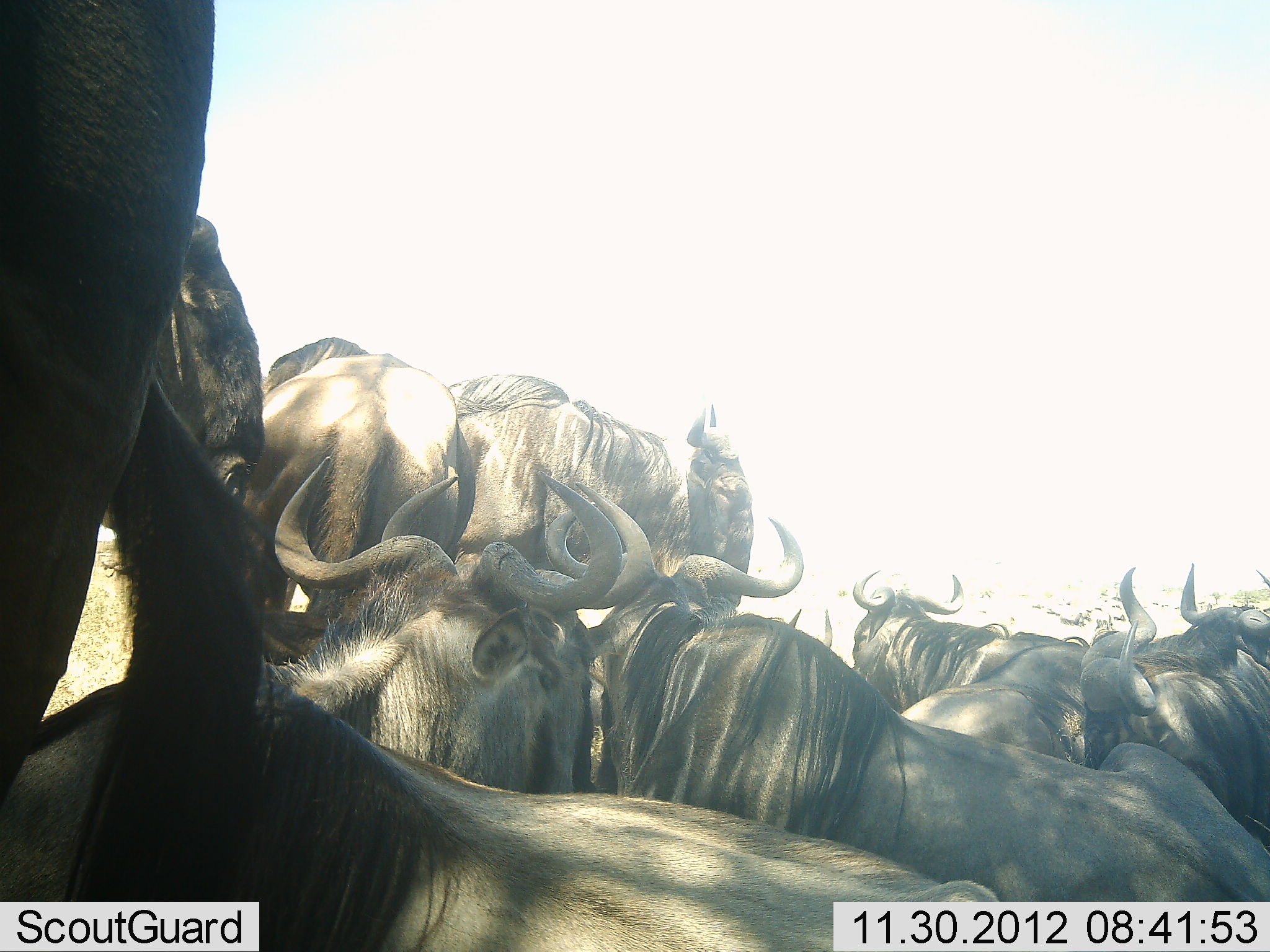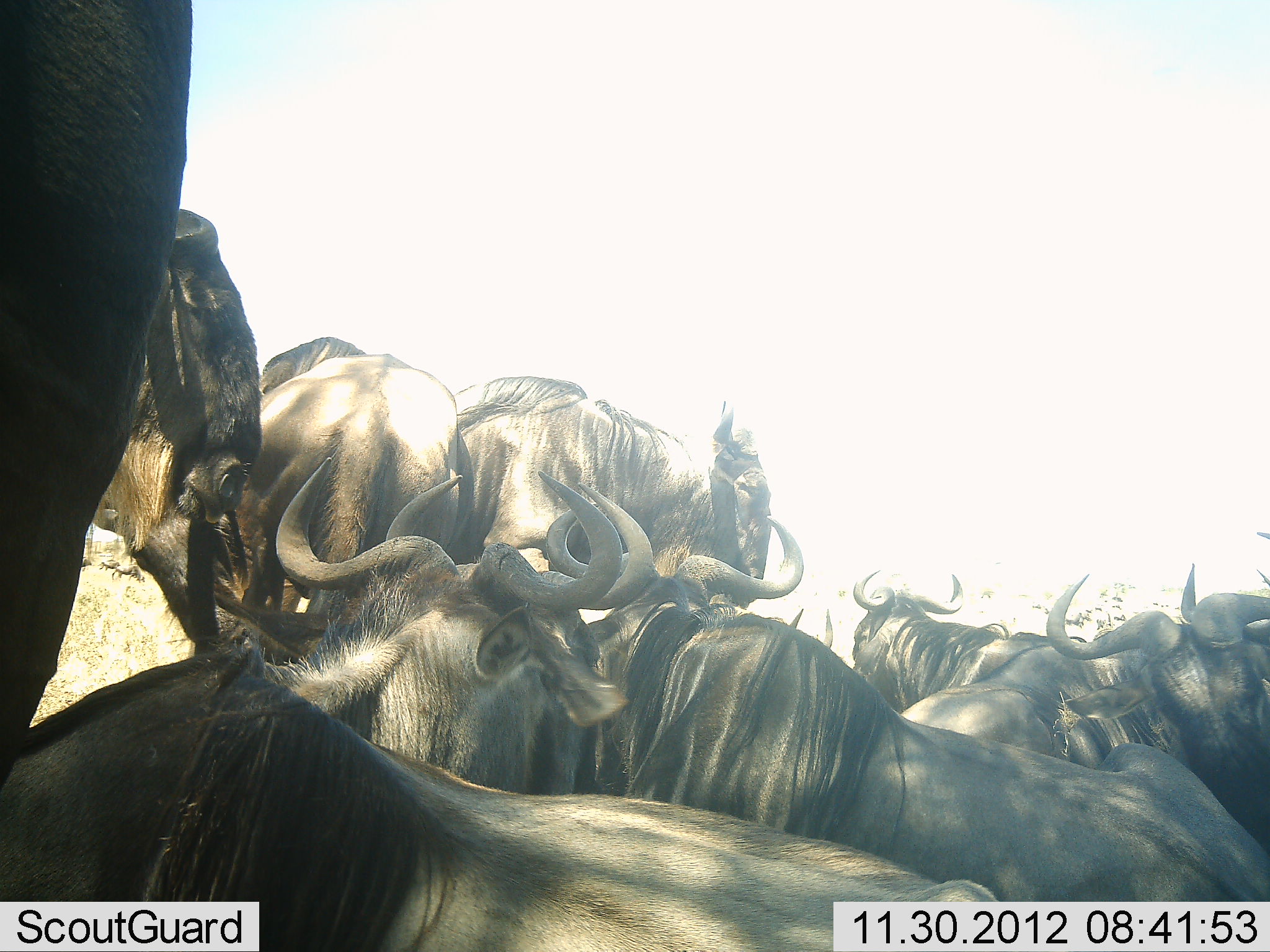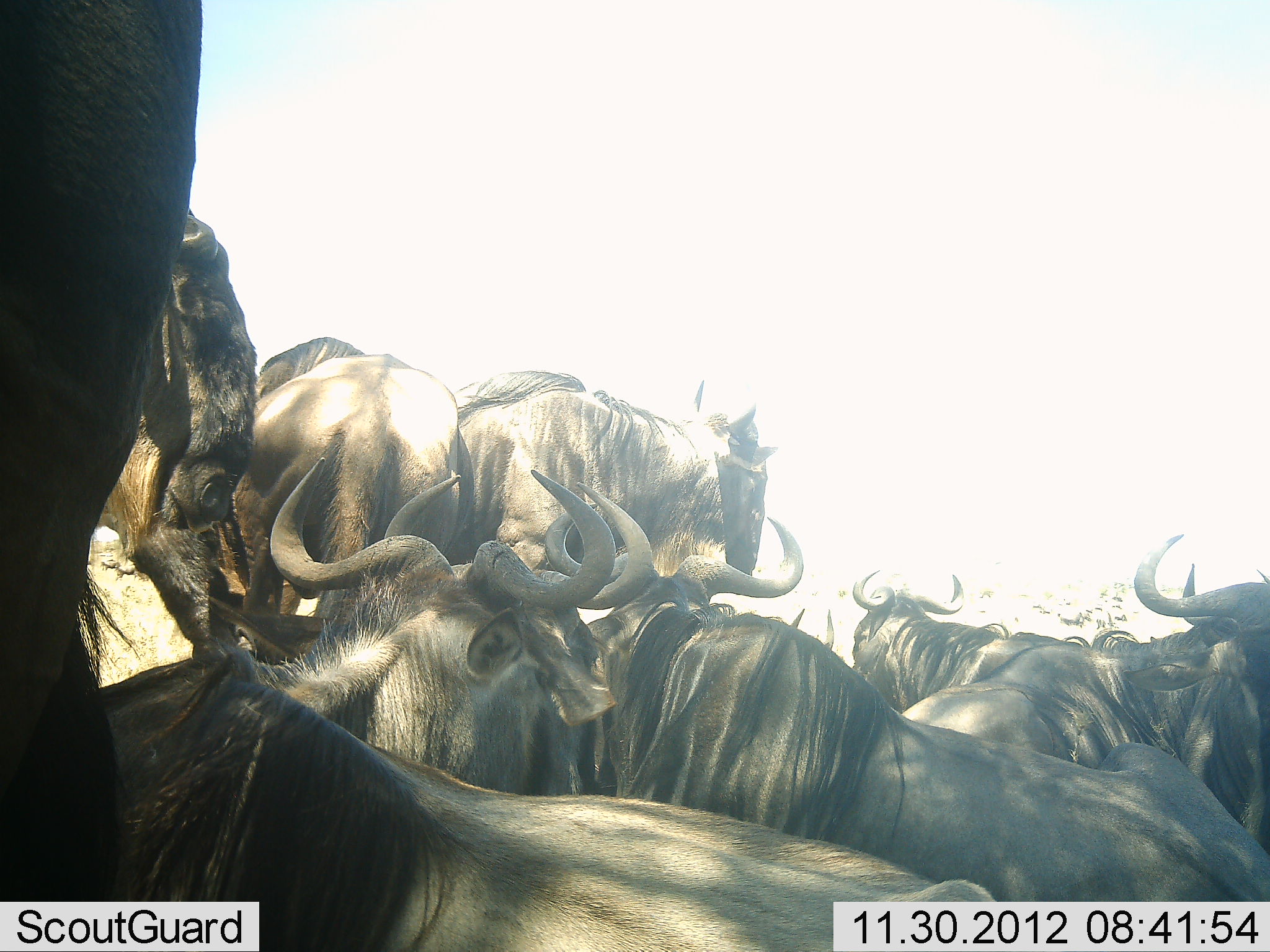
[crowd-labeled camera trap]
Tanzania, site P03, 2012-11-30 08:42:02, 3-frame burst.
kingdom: Animalia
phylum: Chordata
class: Mammalia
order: Artiodactyla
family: Bovidae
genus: Connochaetes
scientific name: Connochaetes taurinus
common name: blue wildebeest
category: wildebeest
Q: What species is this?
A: Wildebeest (blue wildebeest) (Connochaetes taurinus).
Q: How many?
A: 11-50.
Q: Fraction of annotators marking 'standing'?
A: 60%.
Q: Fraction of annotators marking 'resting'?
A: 80%.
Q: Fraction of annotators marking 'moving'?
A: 20%.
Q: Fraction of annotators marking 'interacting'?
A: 50%.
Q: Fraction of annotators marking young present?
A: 0%.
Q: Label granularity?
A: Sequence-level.